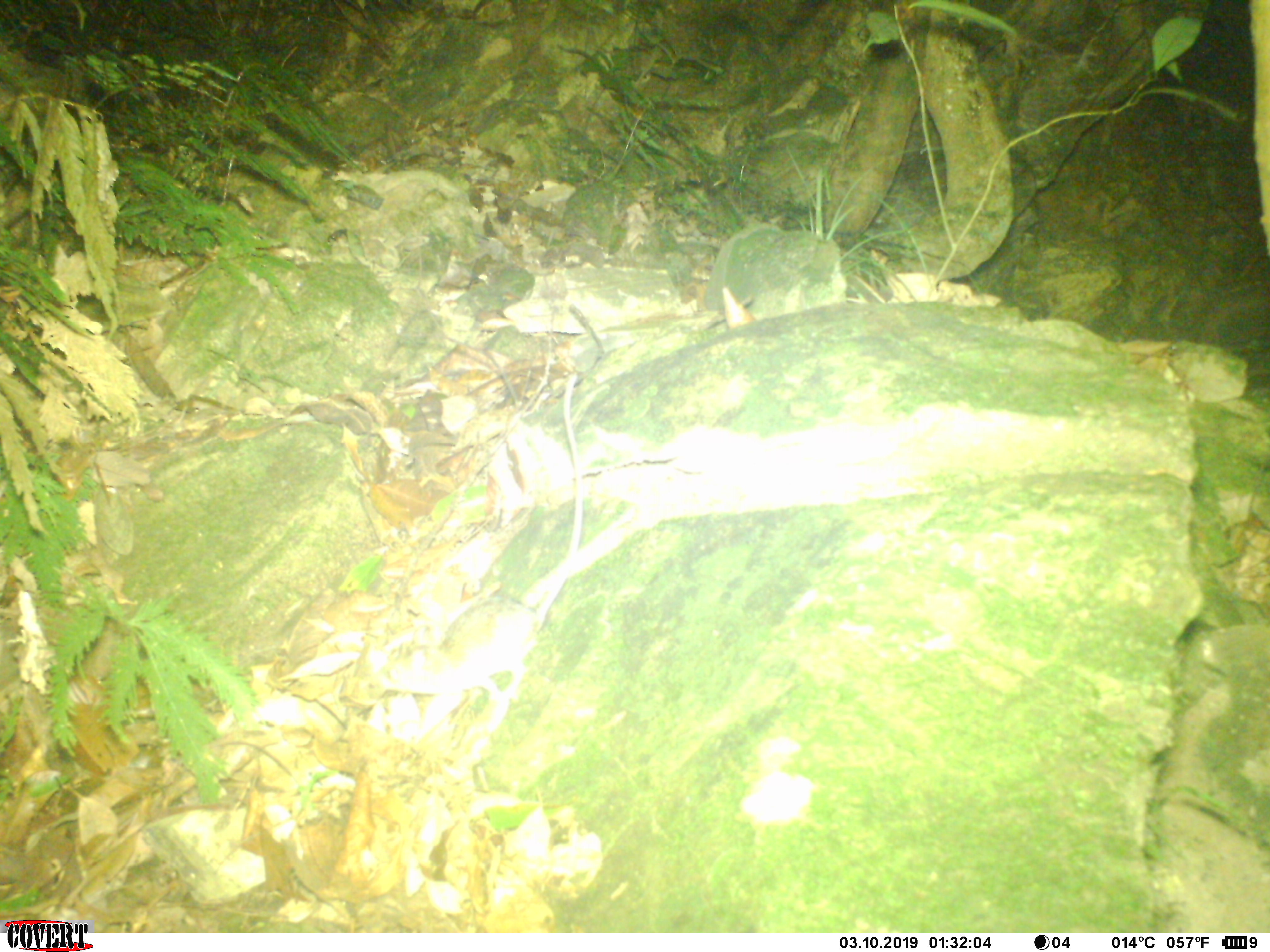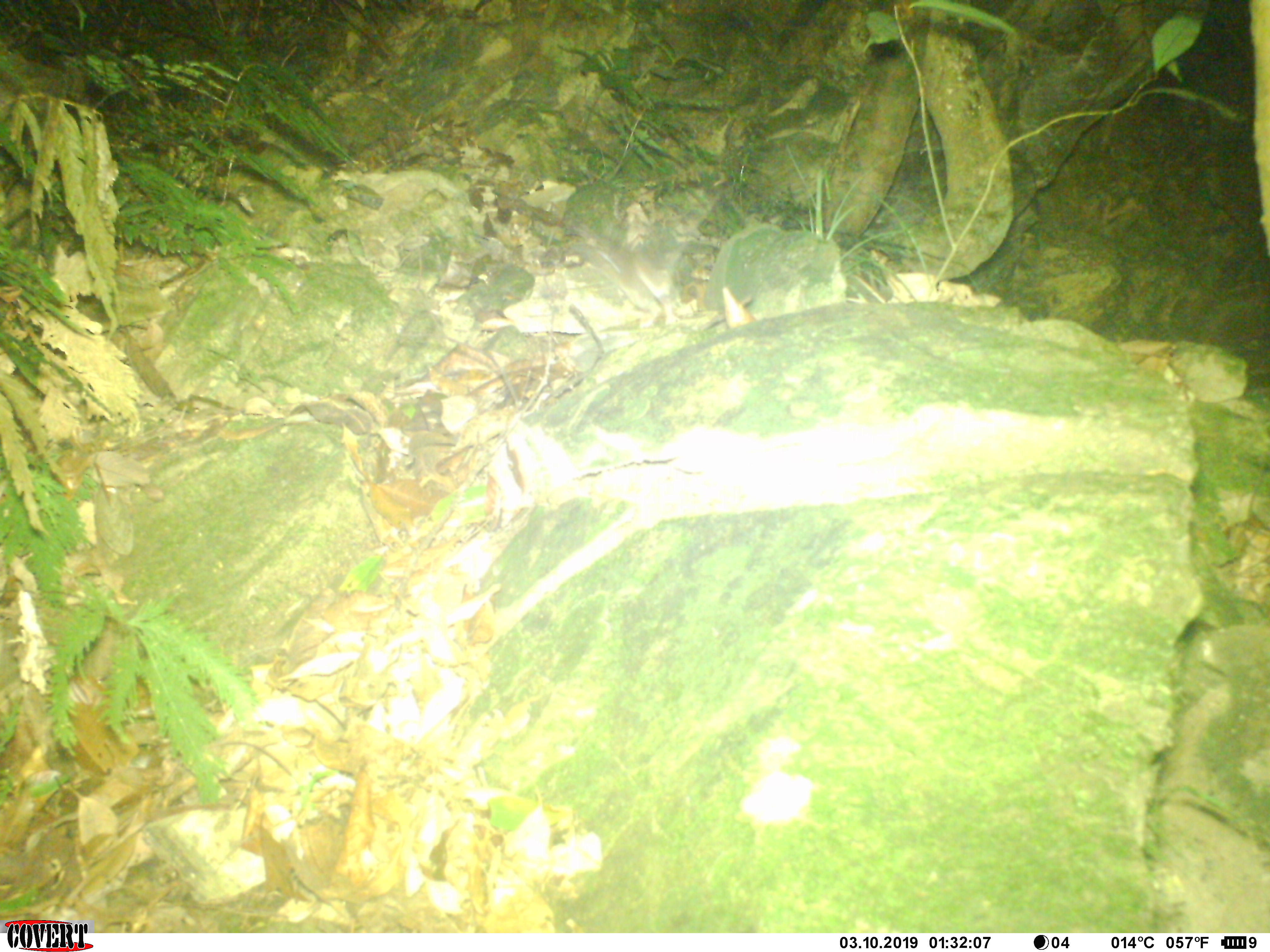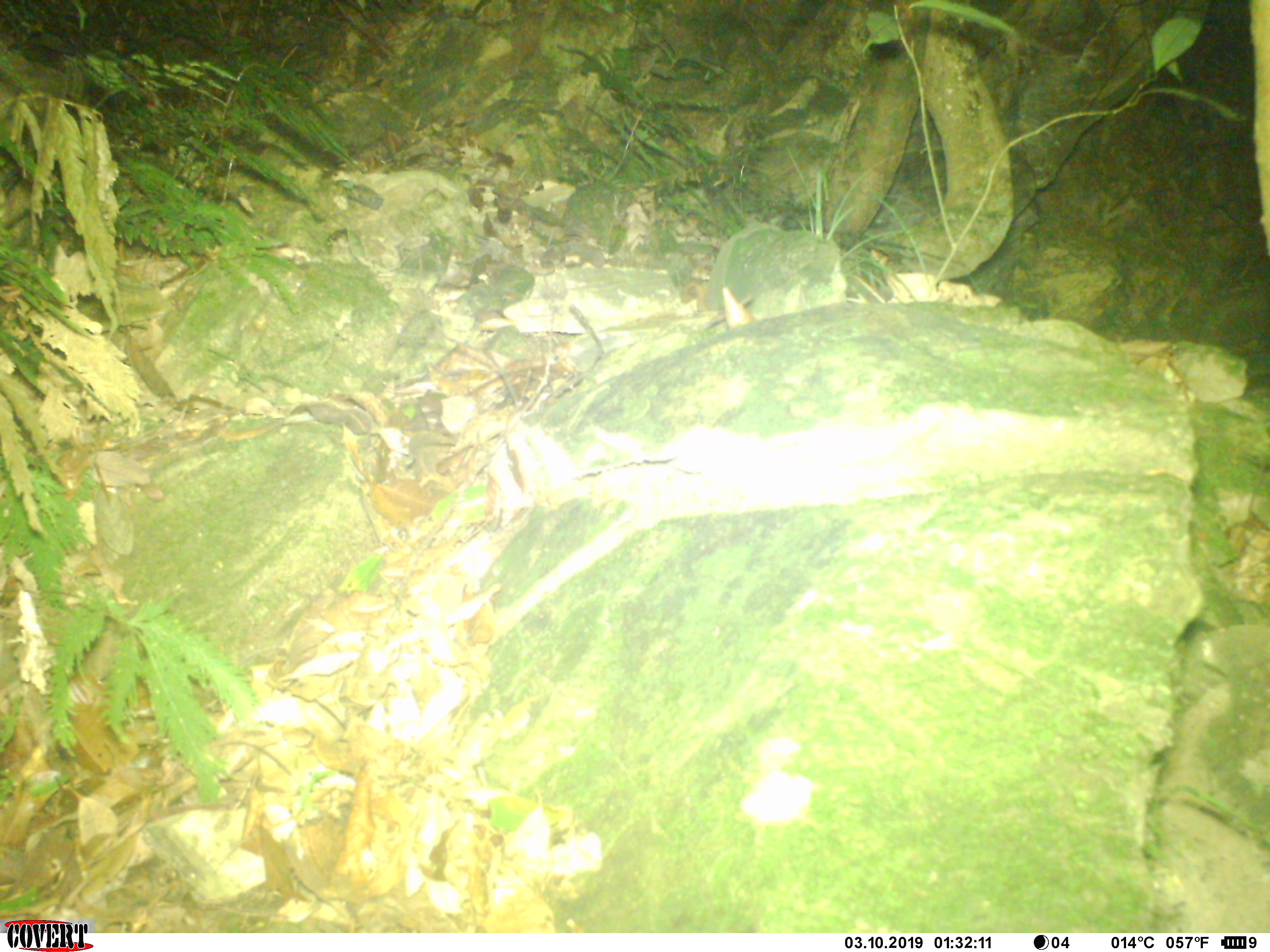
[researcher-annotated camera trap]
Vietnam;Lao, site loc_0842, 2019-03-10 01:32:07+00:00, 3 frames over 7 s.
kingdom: Animalia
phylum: Chordata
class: Mammalia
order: Rodentia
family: Muridae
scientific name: Muridae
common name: old-world mice and rats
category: unidentified murid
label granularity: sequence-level